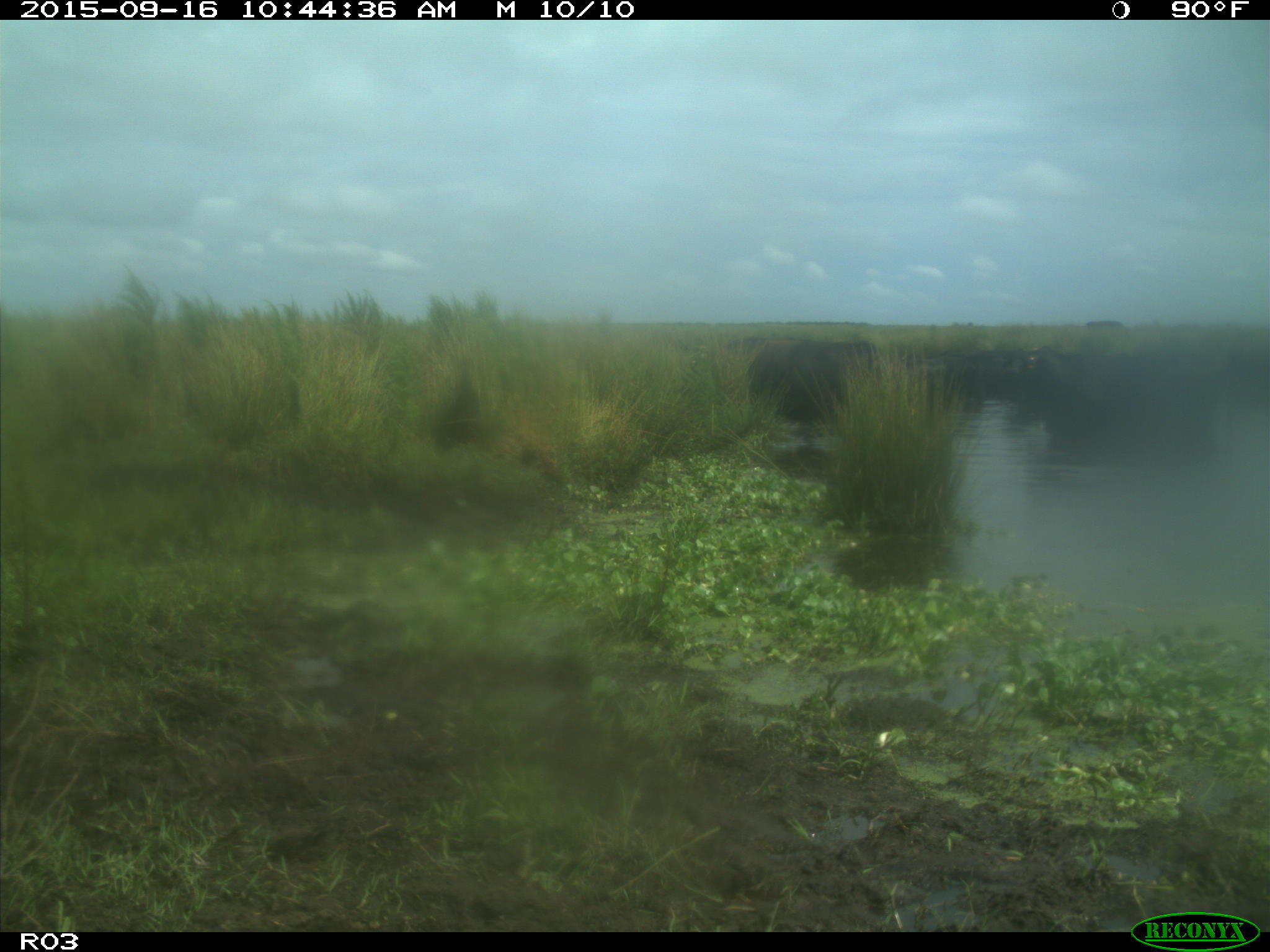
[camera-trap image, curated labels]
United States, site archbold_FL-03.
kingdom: Animalia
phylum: Chordata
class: Mammalia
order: Artiodactyla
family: Bovidae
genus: Bos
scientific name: Bos taurus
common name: domestic cow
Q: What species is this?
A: Bos taurus (domestic cow).